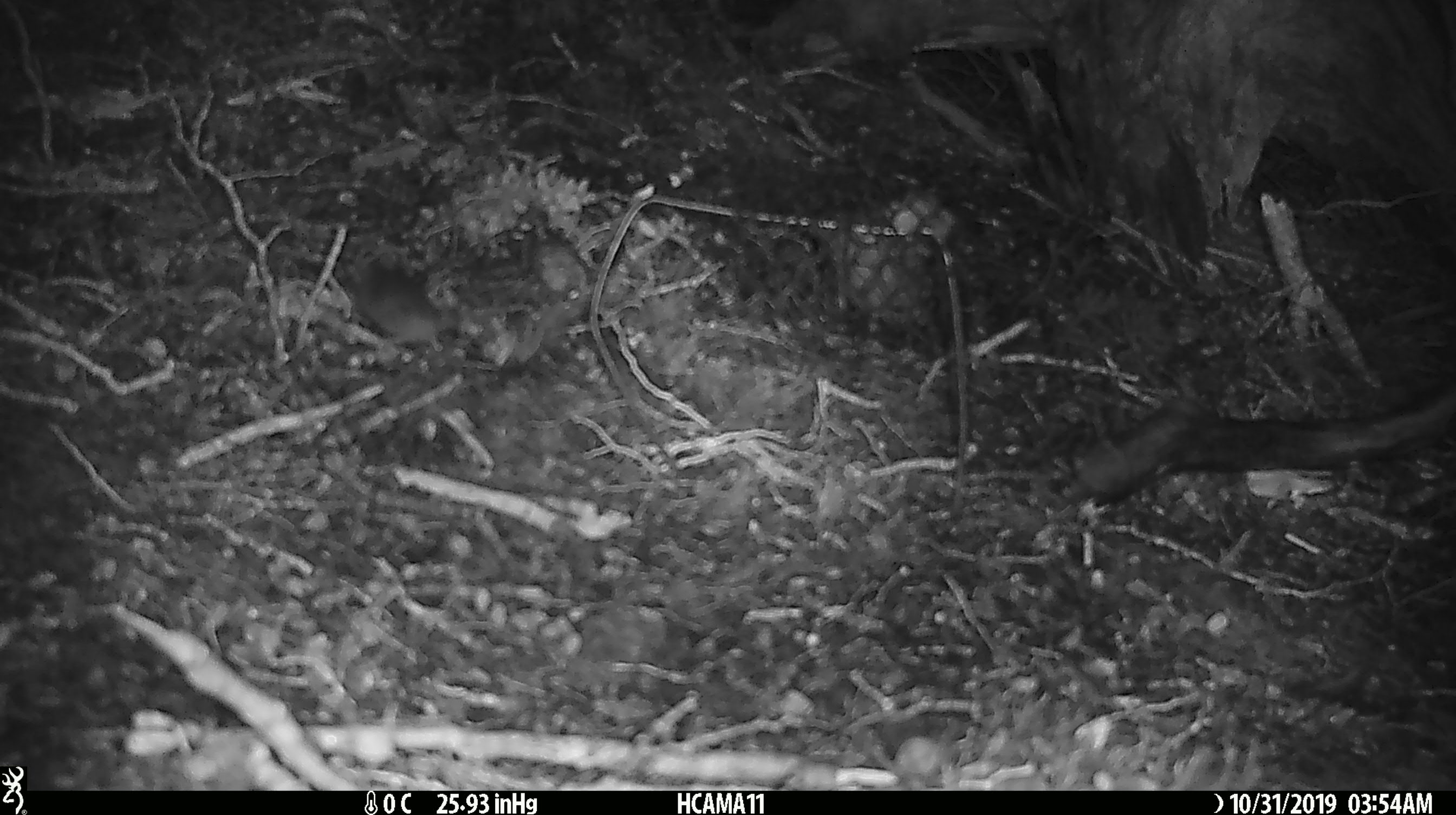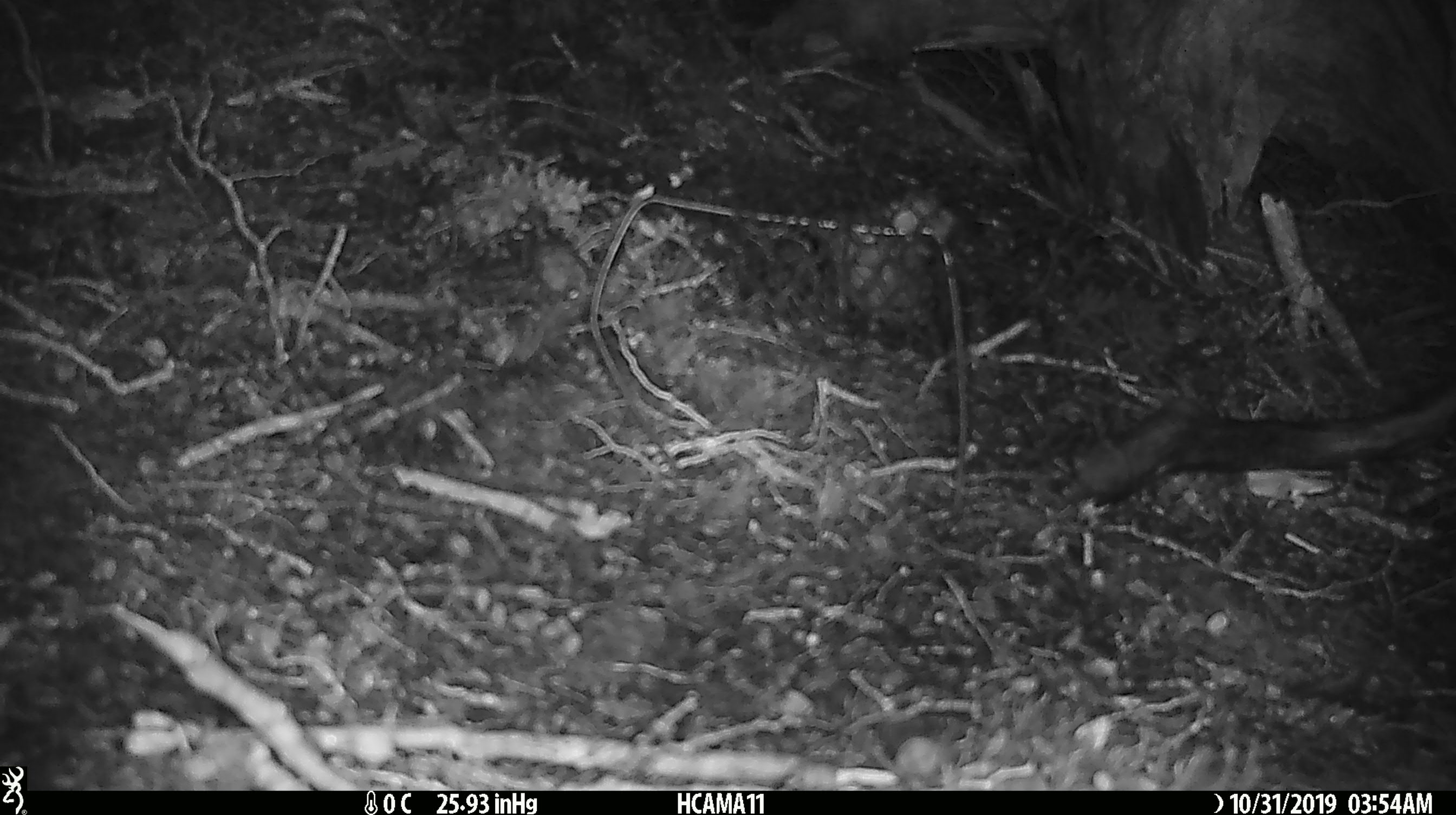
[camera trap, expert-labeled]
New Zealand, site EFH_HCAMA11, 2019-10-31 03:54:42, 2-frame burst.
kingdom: Animalia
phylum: Chordata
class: Mammalia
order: Rodentia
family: Muridae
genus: Mus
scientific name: Mus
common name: mouse